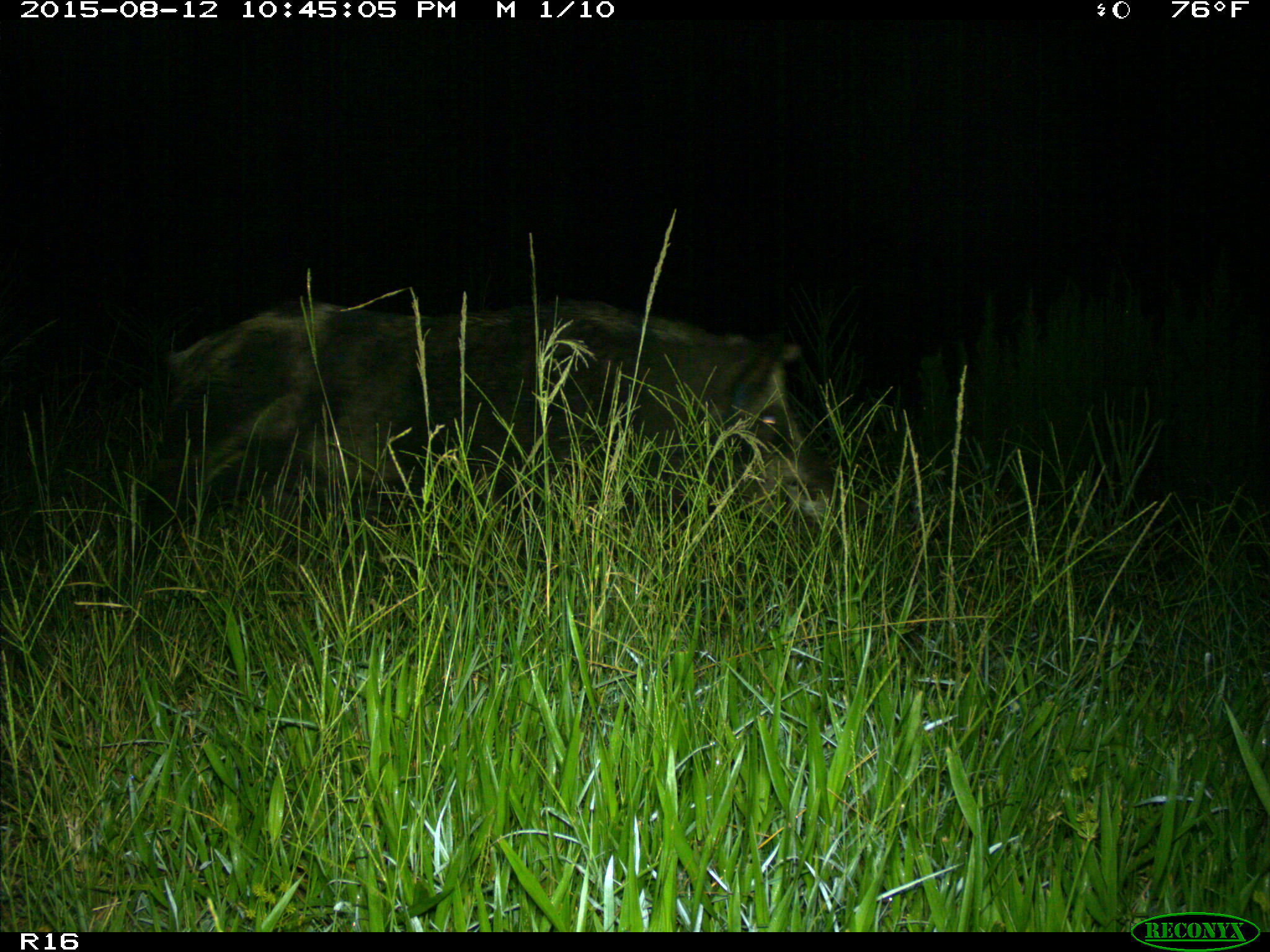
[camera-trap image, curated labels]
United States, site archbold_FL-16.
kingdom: Animalia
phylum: Chordata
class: Mammalia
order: Artiodactyla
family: Suidae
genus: Sus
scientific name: Sus scrofa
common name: wild boar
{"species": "Sus scrofa (wild boar)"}